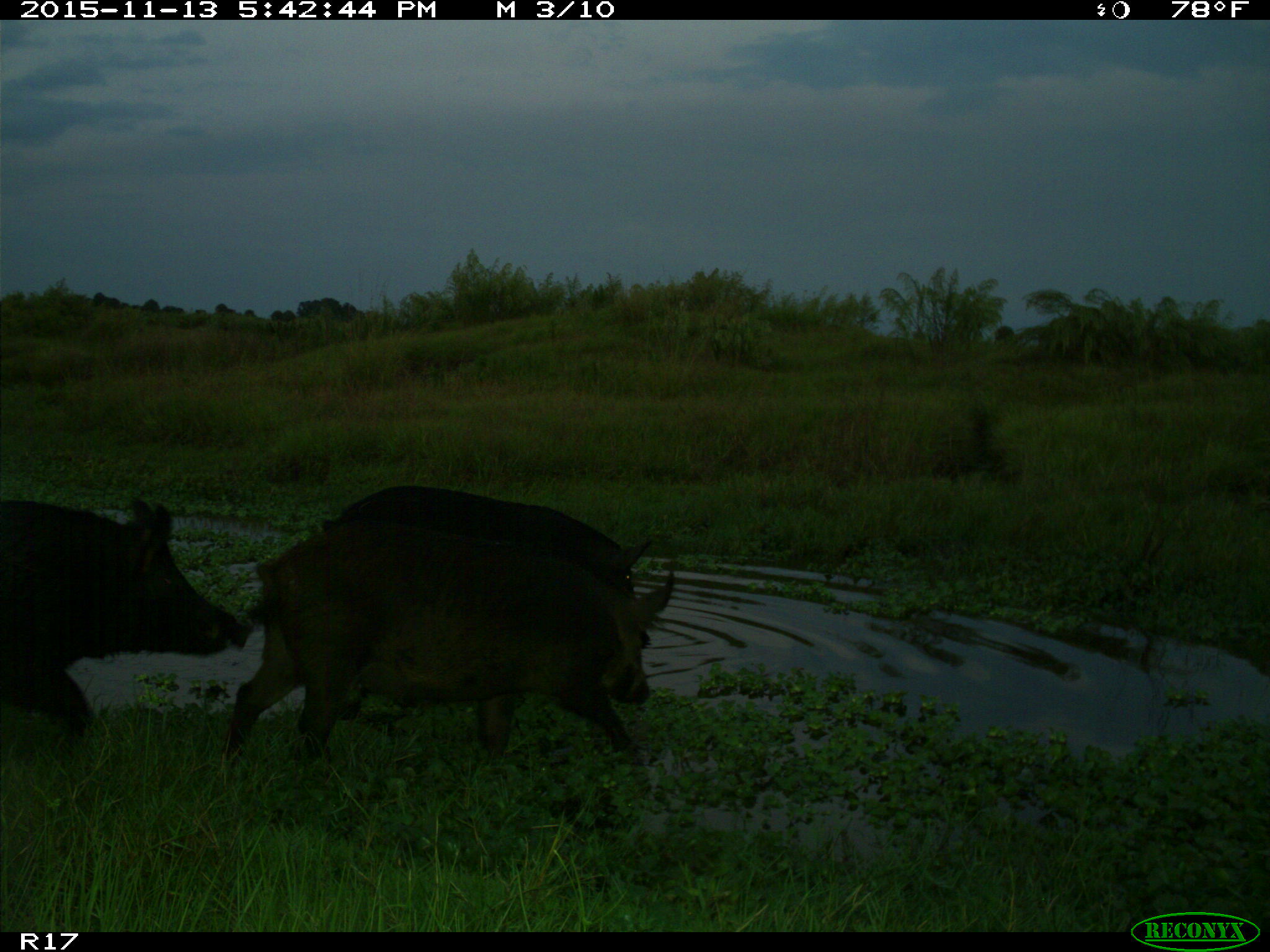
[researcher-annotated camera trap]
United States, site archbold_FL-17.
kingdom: Animalia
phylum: Chordata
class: Mammalia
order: Artiodactyla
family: Suidae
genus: Sus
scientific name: Sus scrofa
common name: wild boar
Sus scrofa (wild boar).